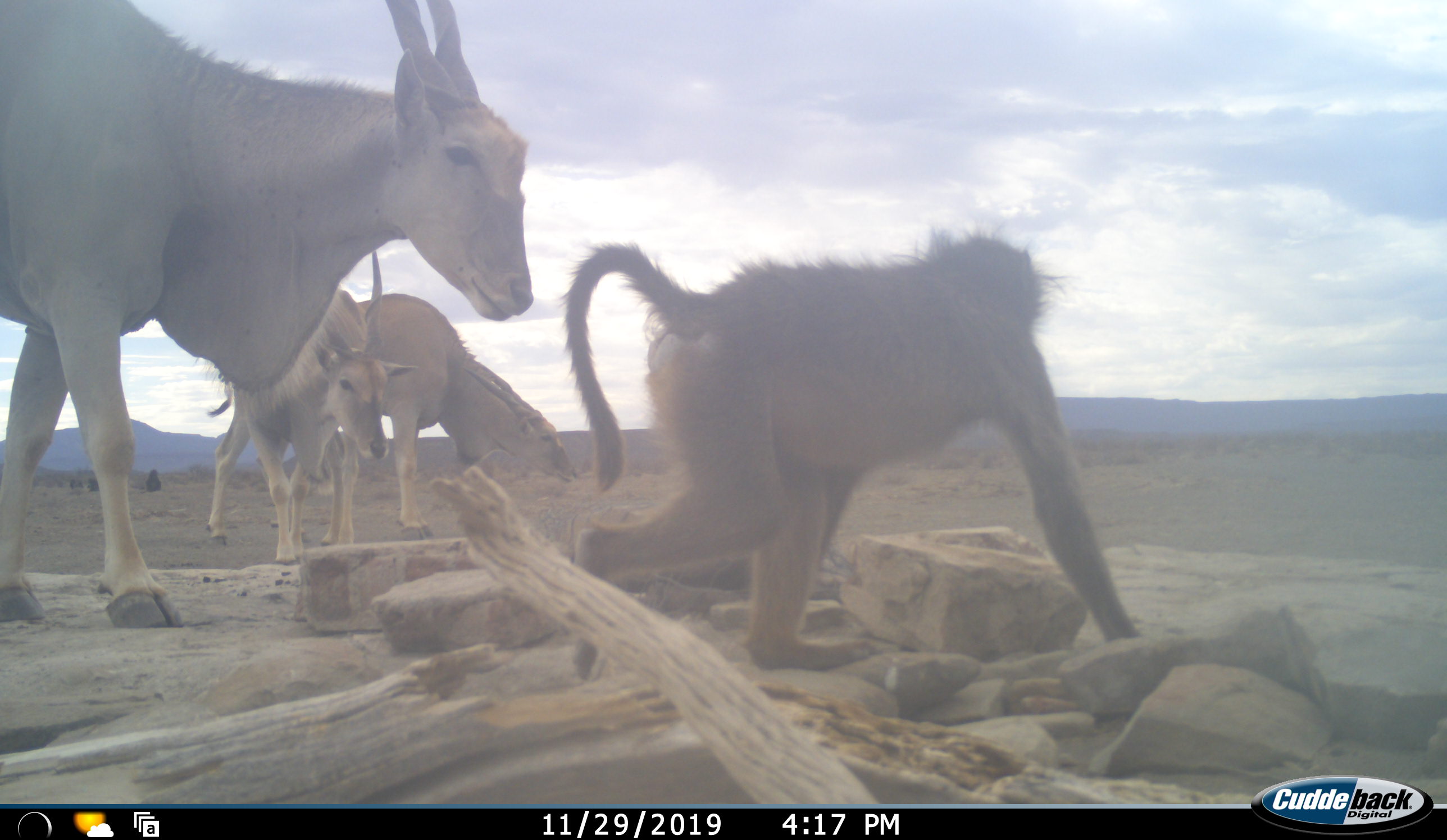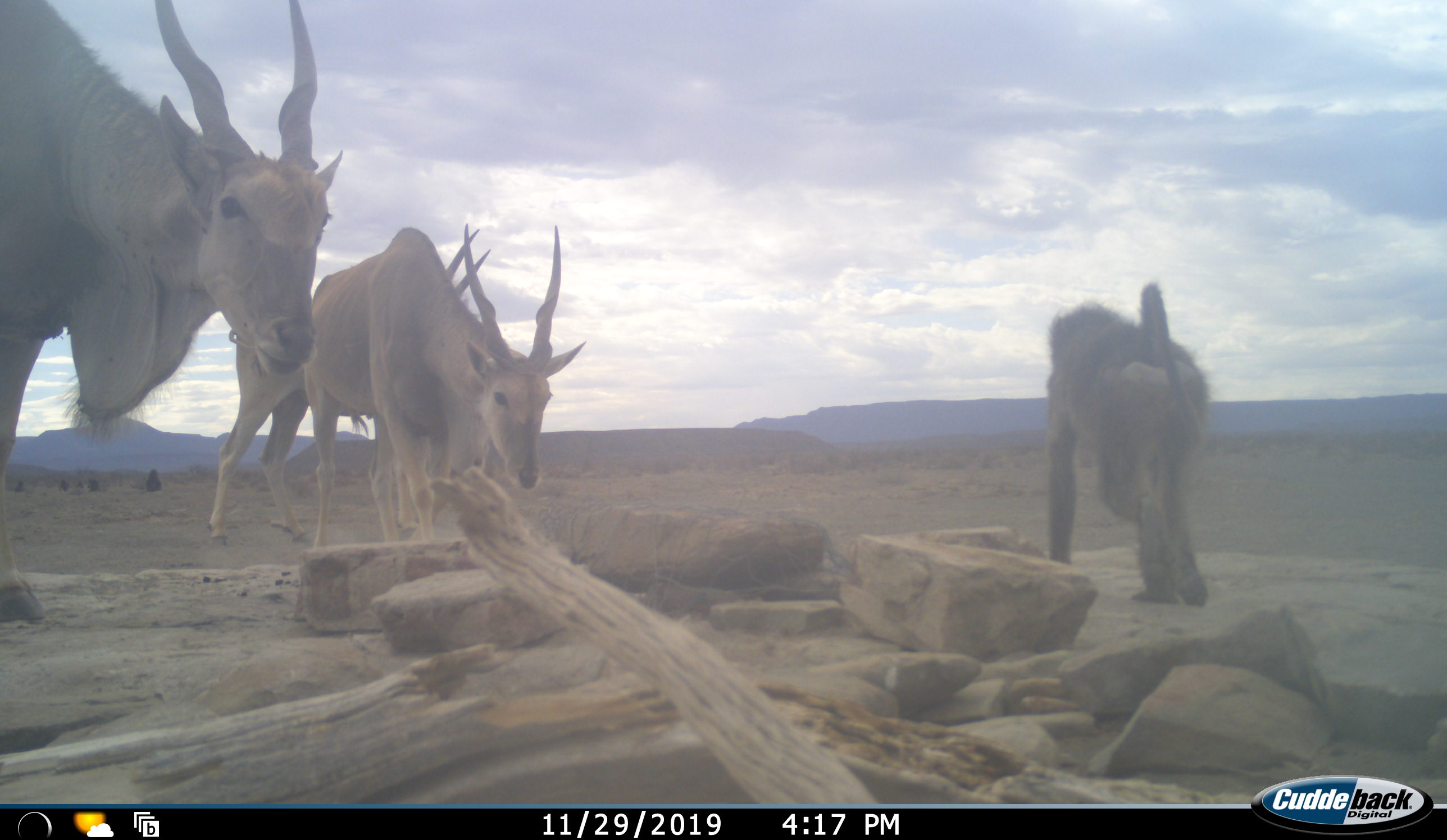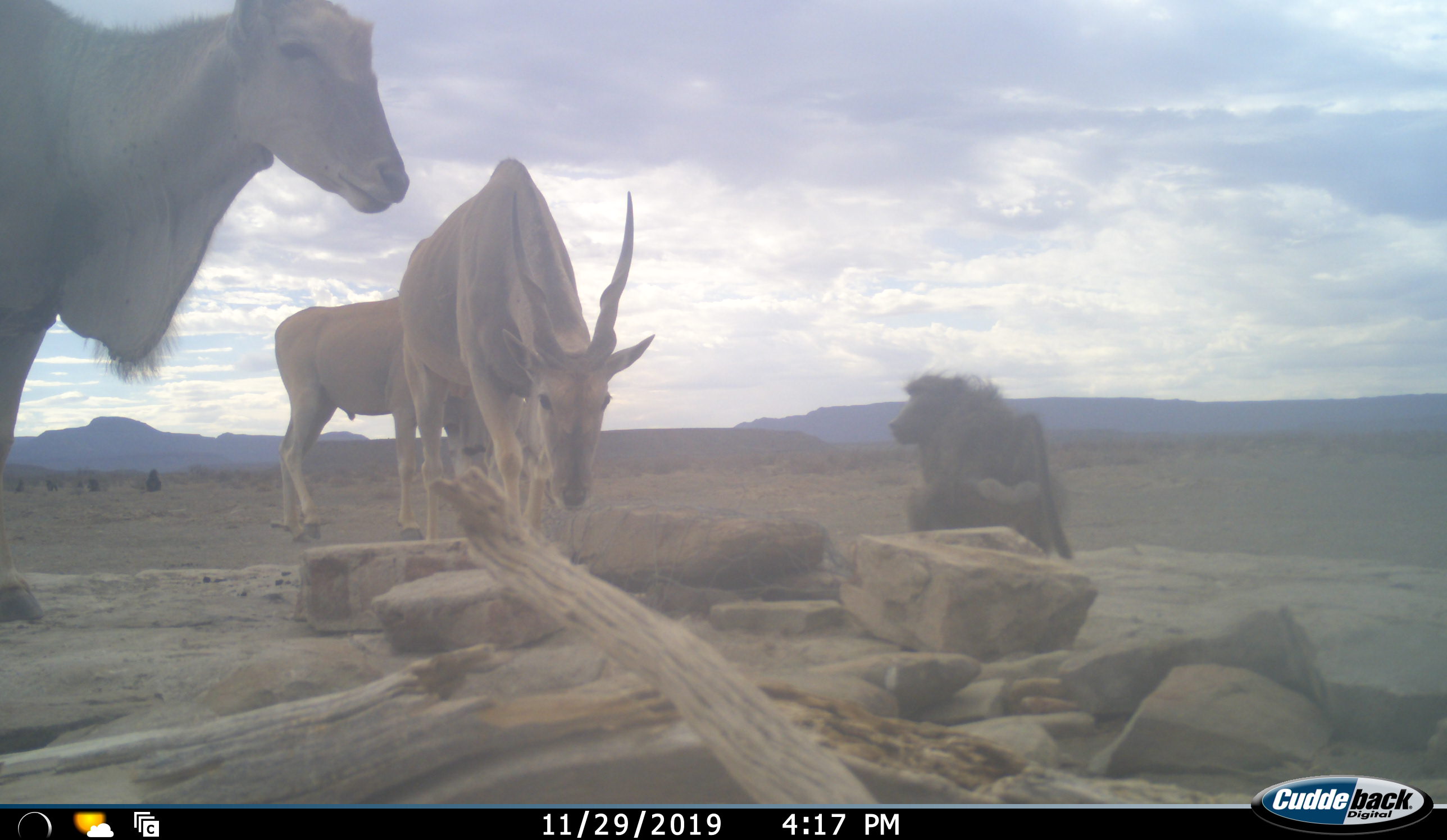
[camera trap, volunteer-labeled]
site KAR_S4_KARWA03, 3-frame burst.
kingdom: Animalia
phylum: Chordata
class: Mammalia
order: Primates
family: Cercopithecidae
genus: Papio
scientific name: Papio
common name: baboon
Baboon (Papio), count 1. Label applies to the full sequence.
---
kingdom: Animalia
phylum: Chordata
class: Mammalia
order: Artiodactyla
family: Bovidae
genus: Tragelaphus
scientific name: Tragelaphus oryx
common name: eland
Eland (Tragelaphus oryx), count 3. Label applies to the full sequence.